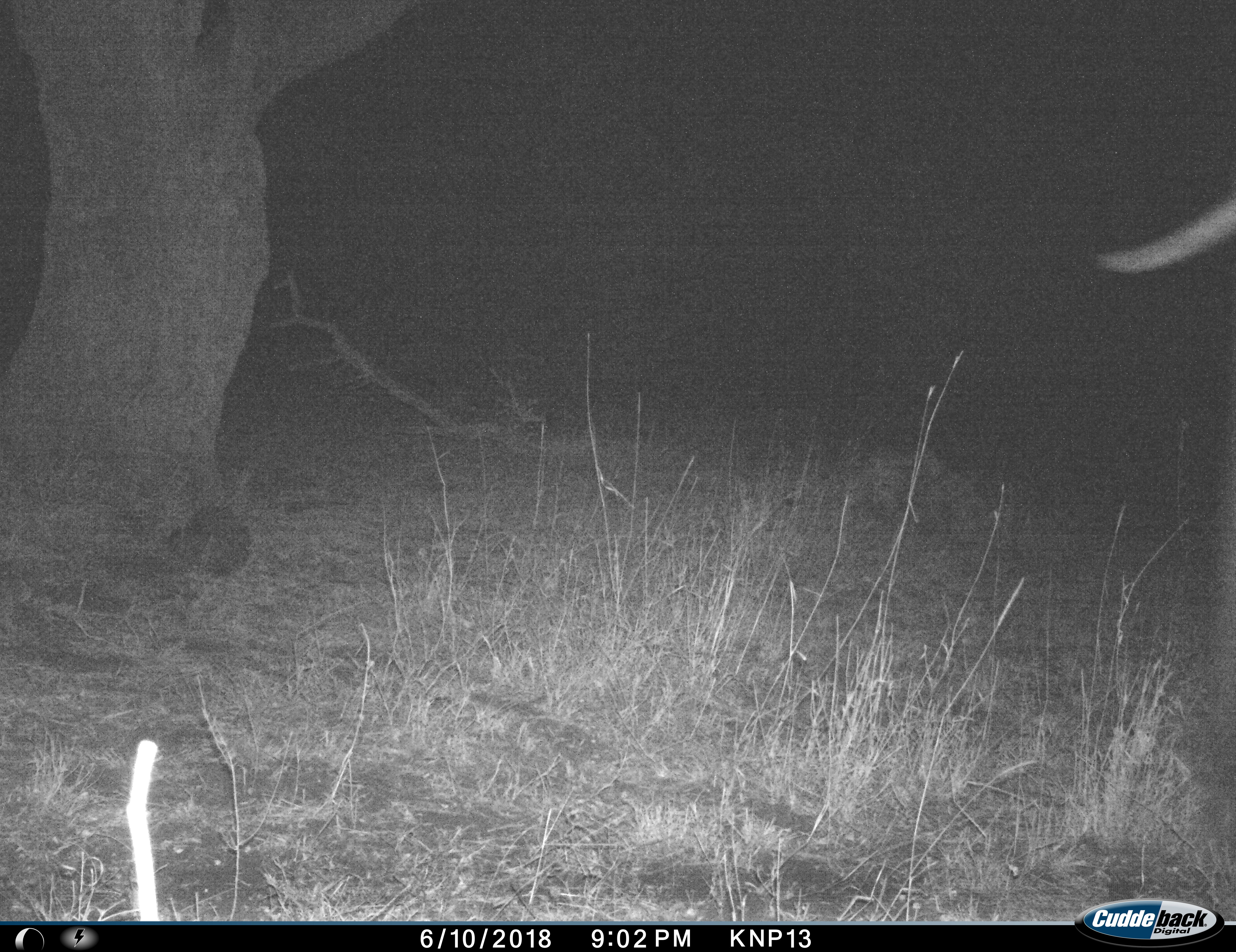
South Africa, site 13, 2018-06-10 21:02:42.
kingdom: Animalia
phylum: Chordata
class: Mammalia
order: Proboscidea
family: Elephantidae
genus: Loxodonta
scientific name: Loxodonta africana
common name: african bush elephant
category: elephant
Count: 1.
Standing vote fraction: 33%.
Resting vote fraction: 0%.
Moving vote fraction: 67%.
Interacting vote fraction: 0%.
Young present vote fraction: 0%.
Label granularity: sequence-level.